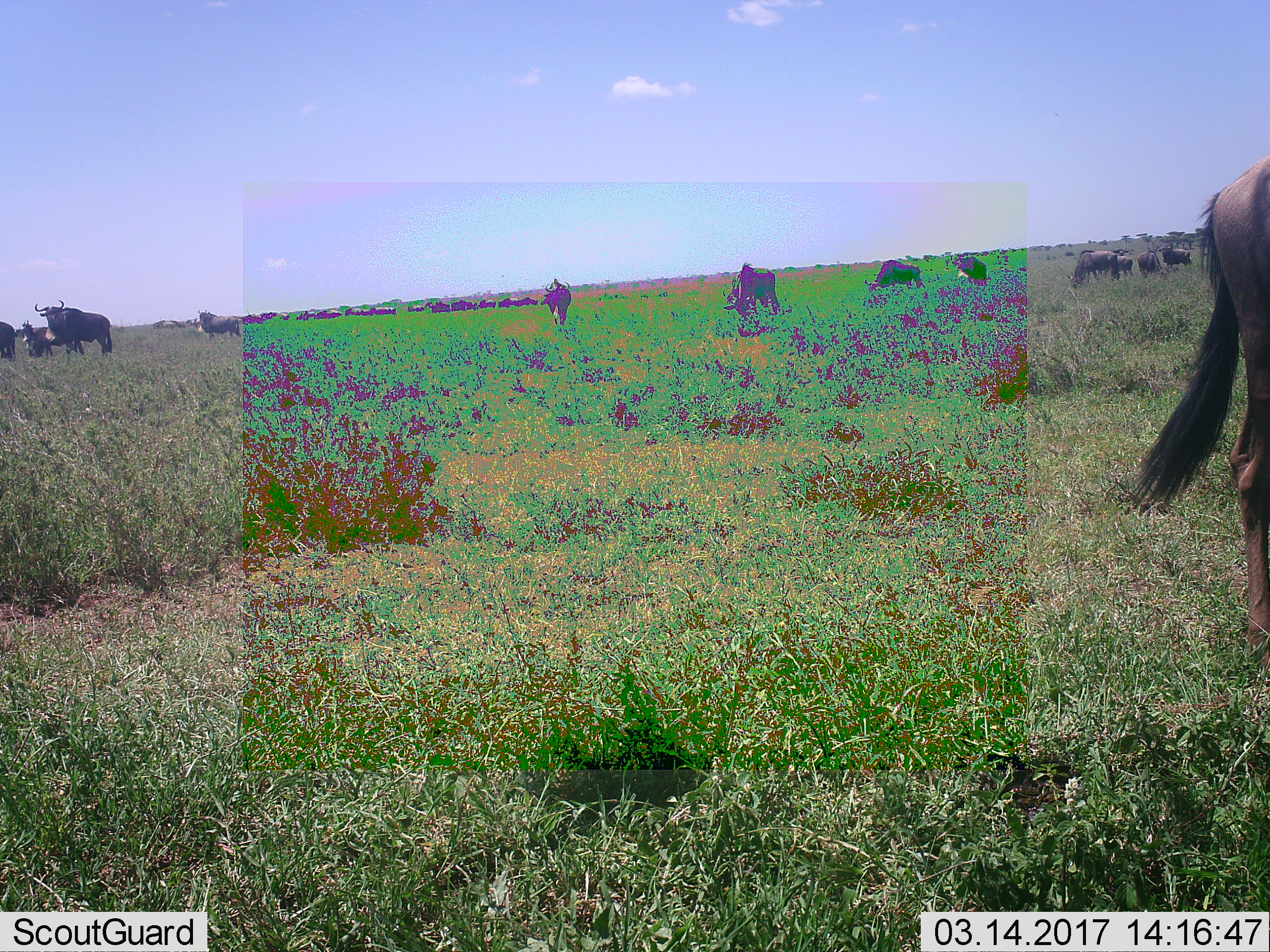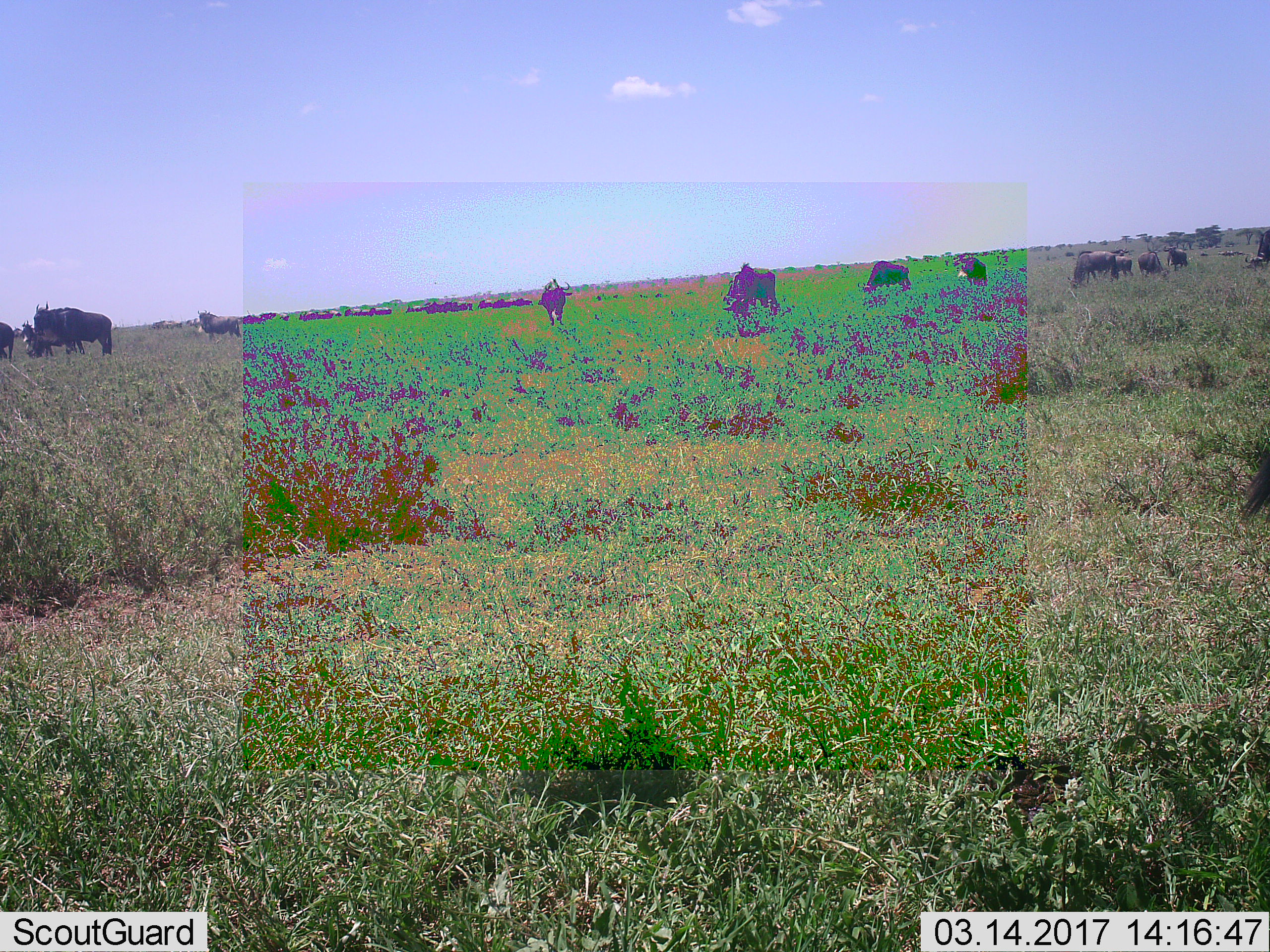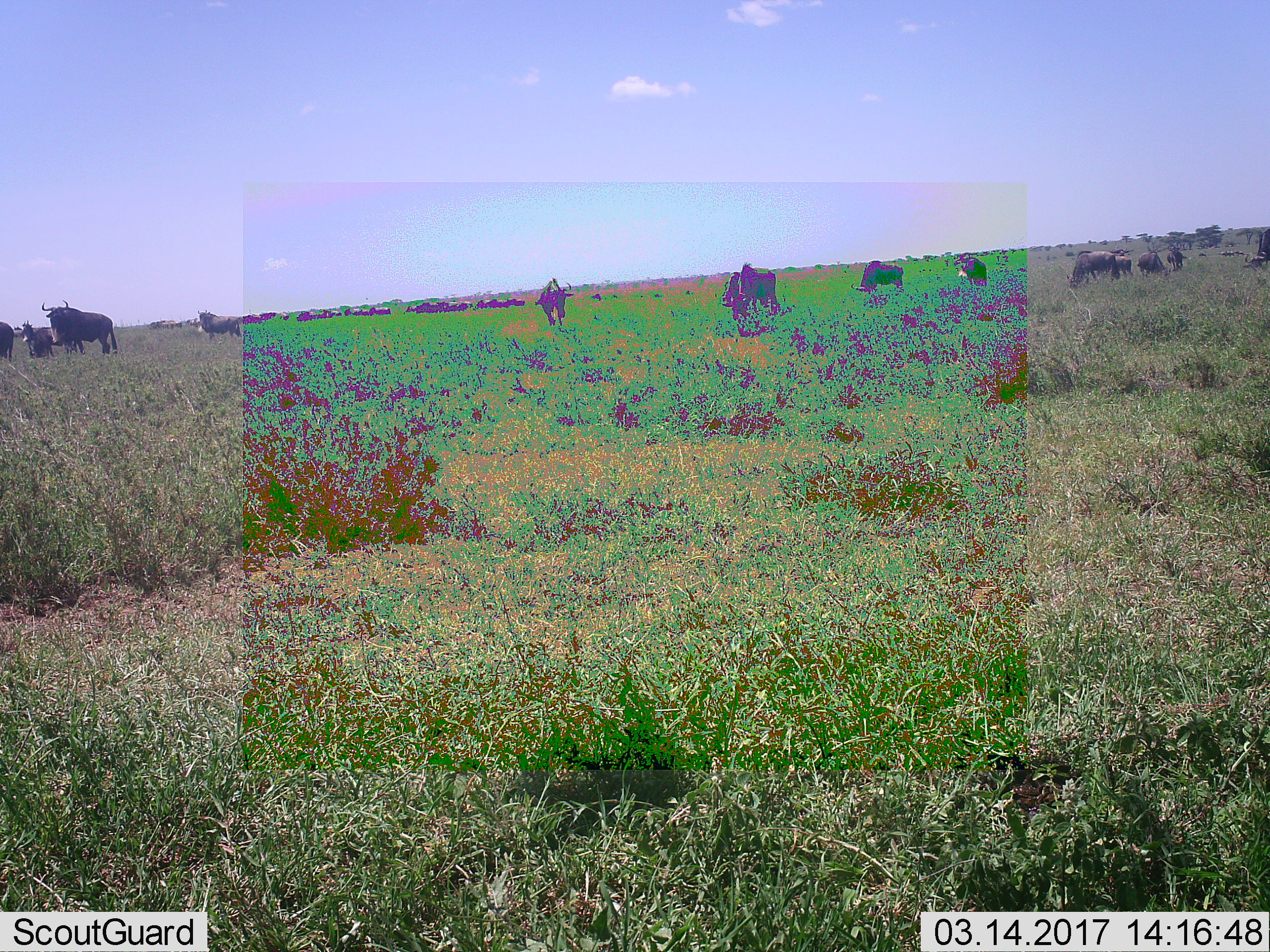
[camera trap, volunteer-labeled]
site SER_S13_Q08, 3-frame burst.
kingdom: Animalia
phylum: Chordata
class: Mammalia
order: Artiodactyla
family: Bovidae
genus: Connochaetes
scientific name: Connochaetes taurinus taurinus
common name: blue wildebeest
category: wildebeestblue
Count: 11-50.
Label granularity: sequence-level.